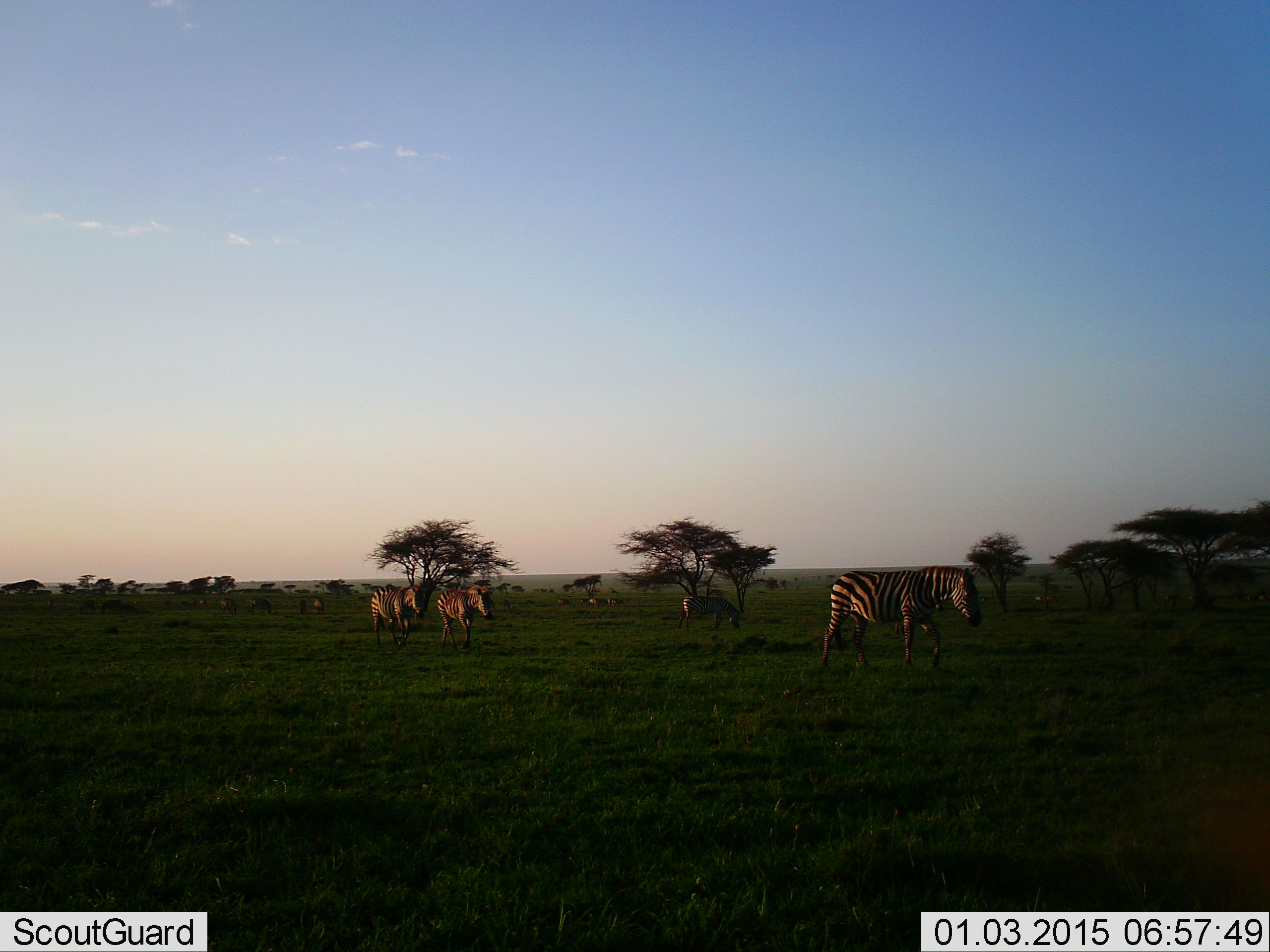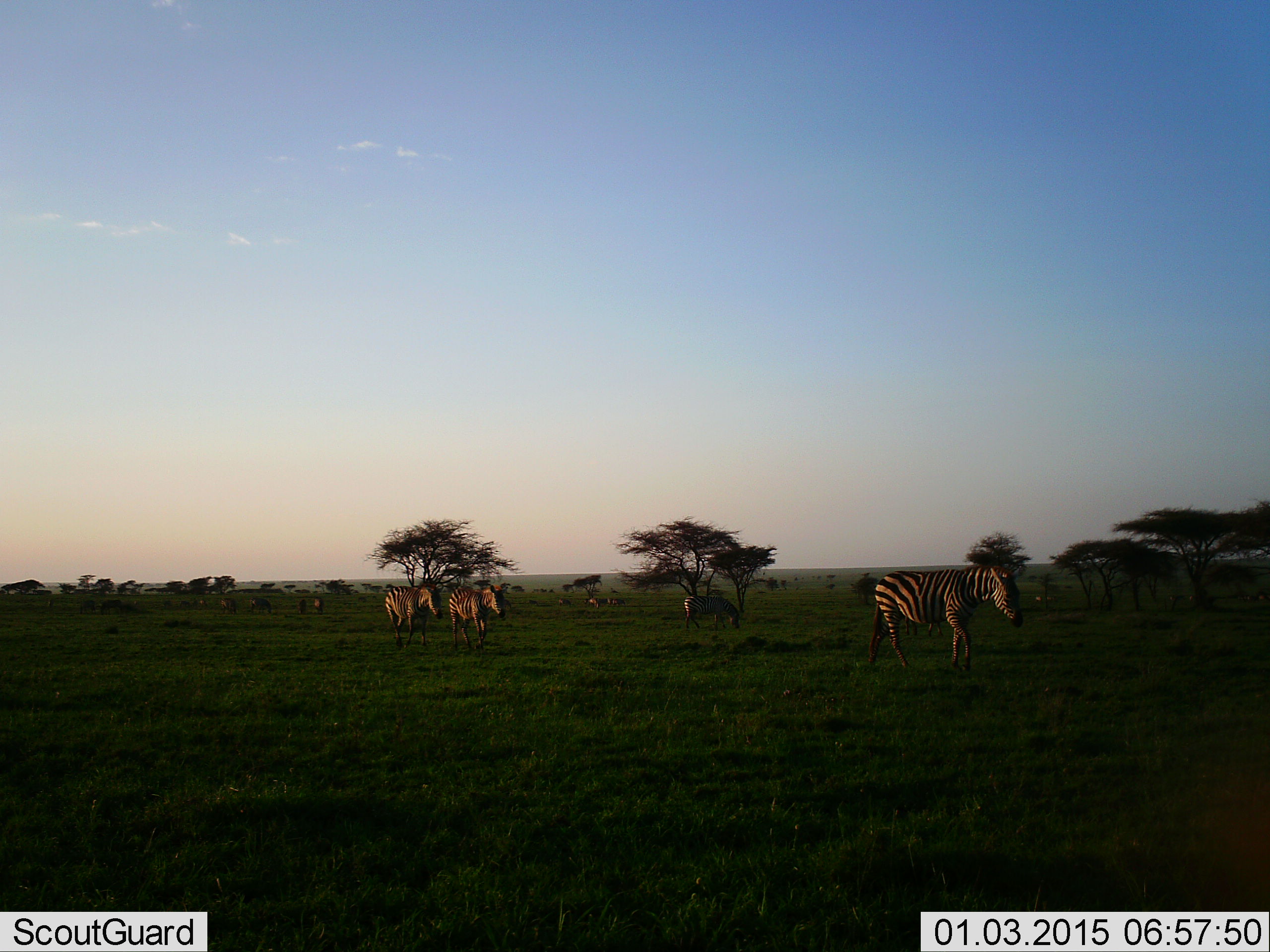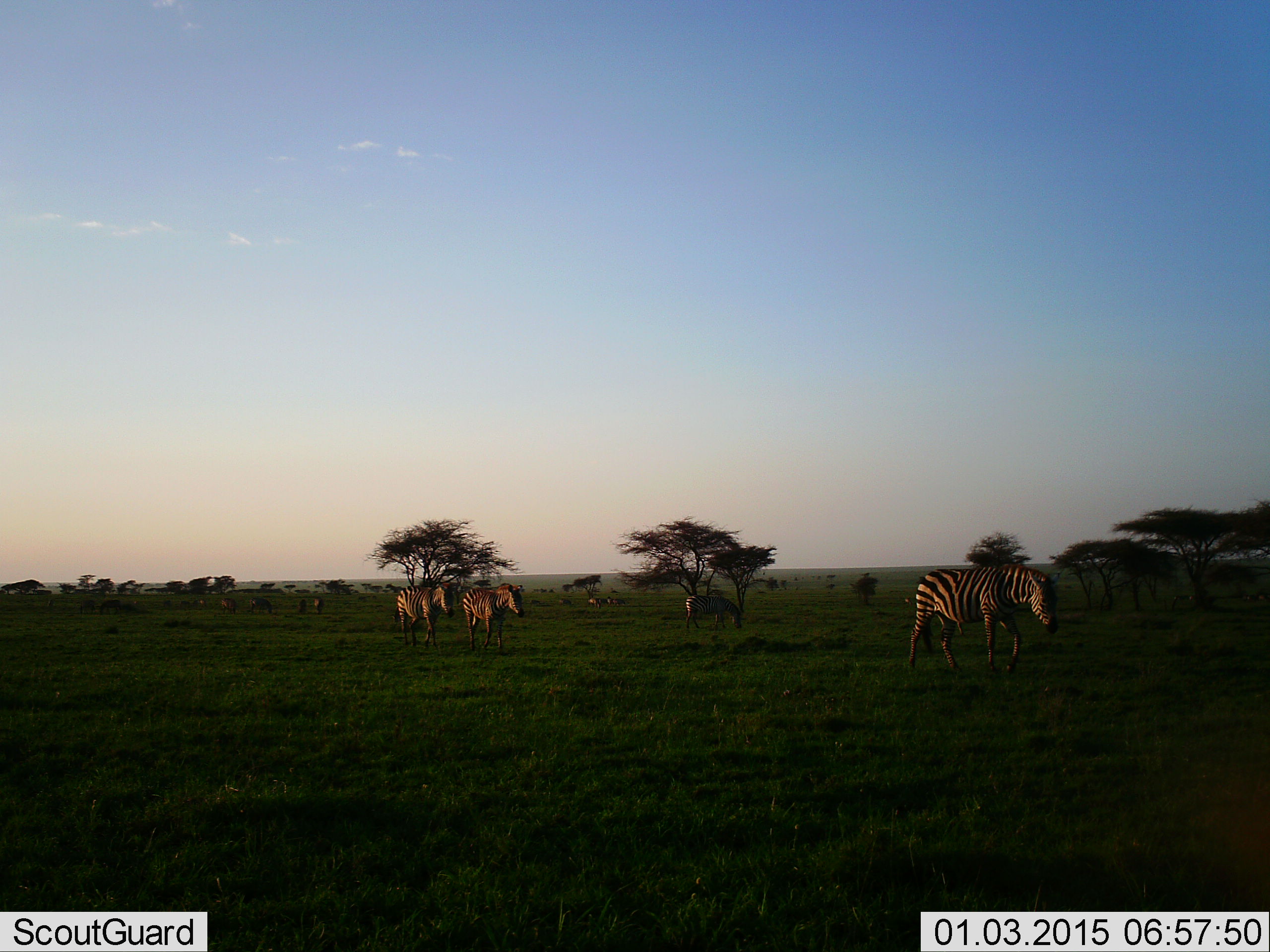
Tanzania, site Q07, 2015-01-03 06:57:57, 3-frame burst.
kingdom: Animalia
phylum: Chordata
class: Mammalia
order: Perissodactyla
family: Equidae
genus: Equus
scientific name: Equus quagga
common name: plains zebra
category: zebra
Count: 9.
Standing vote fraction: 30%.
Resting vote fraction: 0%.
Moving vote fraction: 100%.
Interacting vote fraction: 0%.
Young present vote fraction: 0%.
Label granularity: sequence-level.